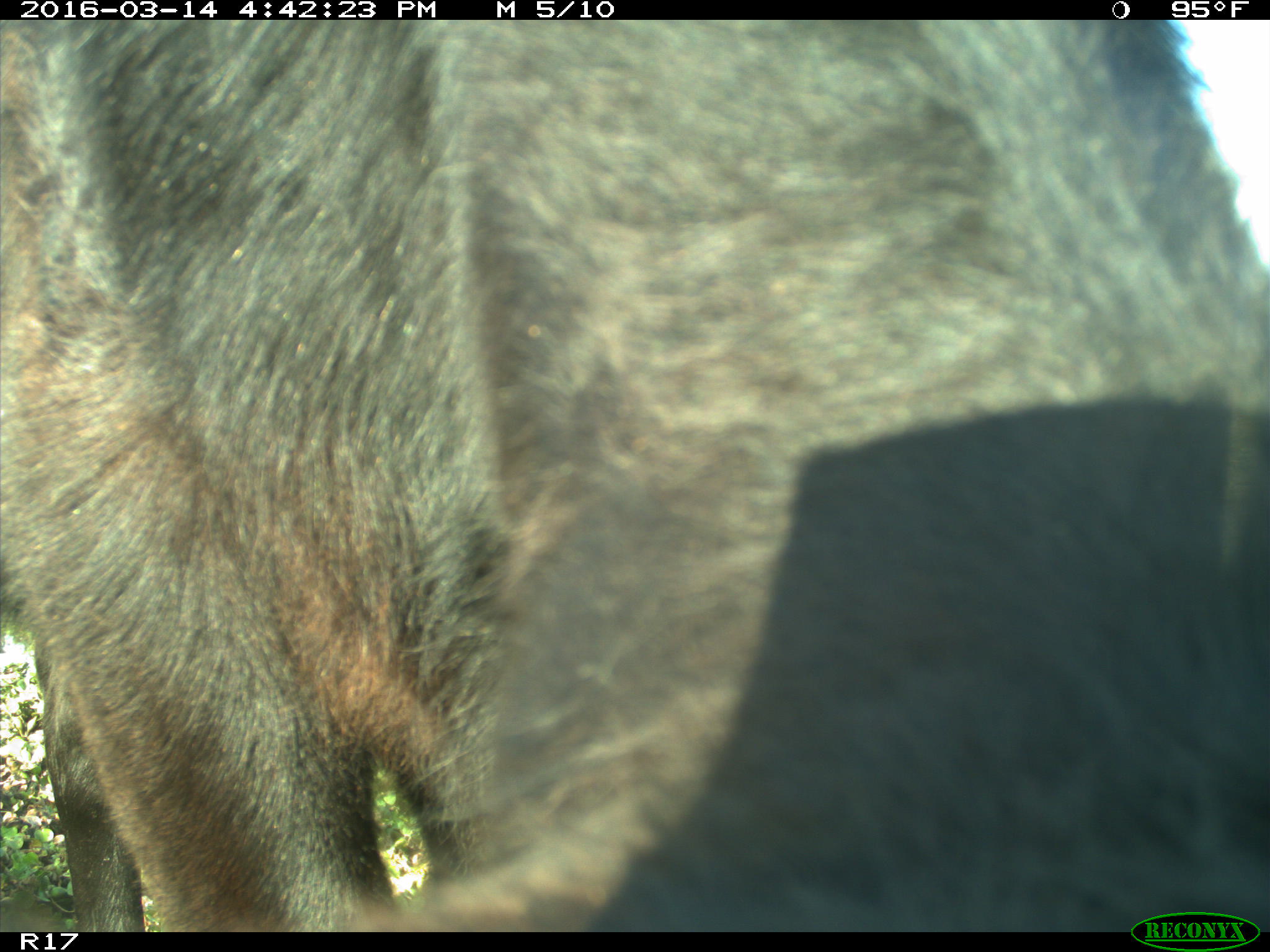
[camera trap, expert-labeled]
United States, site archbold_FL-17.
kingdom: Animalia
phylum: Chordata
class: Mammalia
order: Artiodactyla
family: Bovidae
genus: Bos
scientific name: Bos taurus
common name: domestic cow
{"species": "Bos taurus (domestic cow)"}